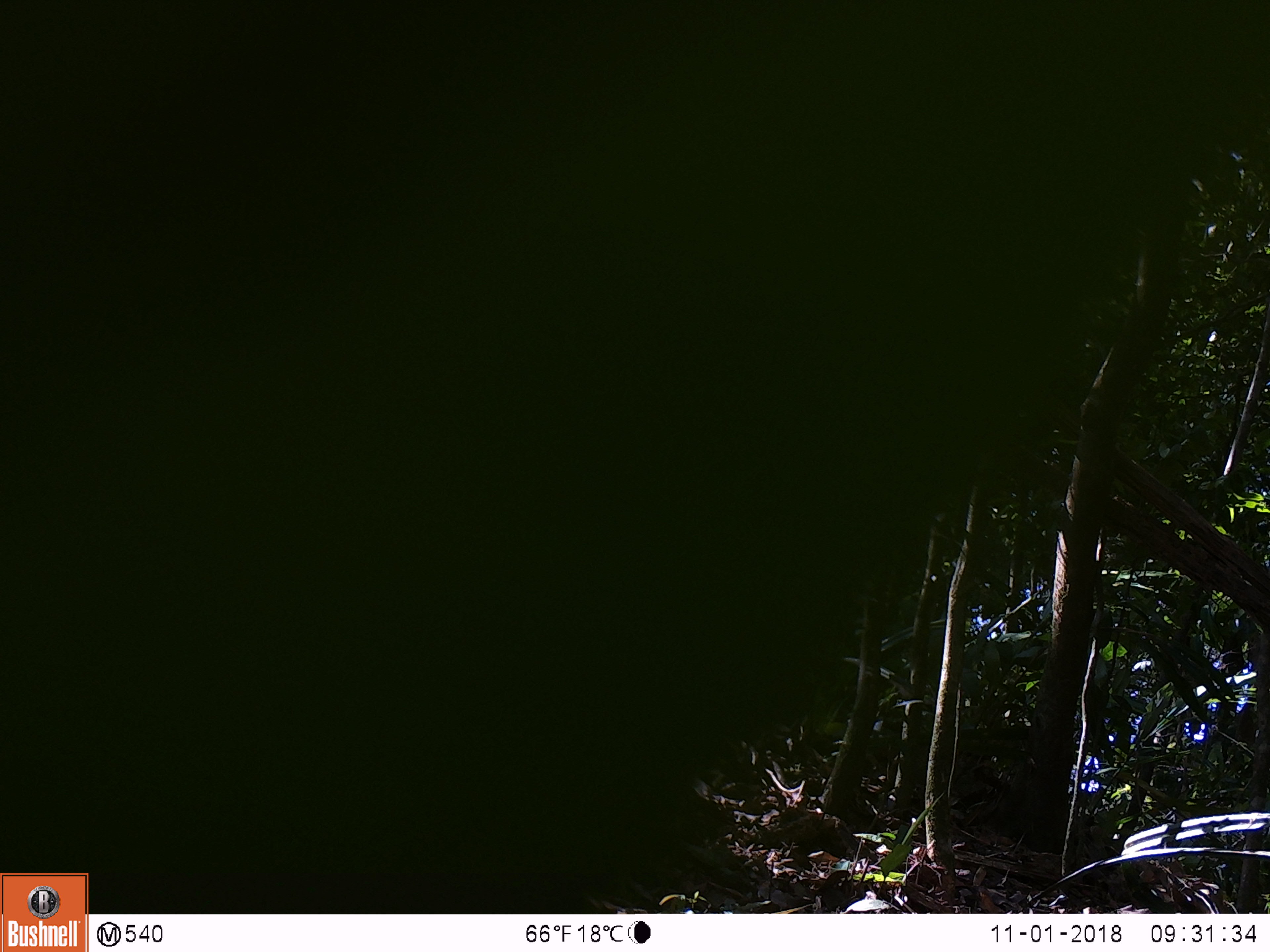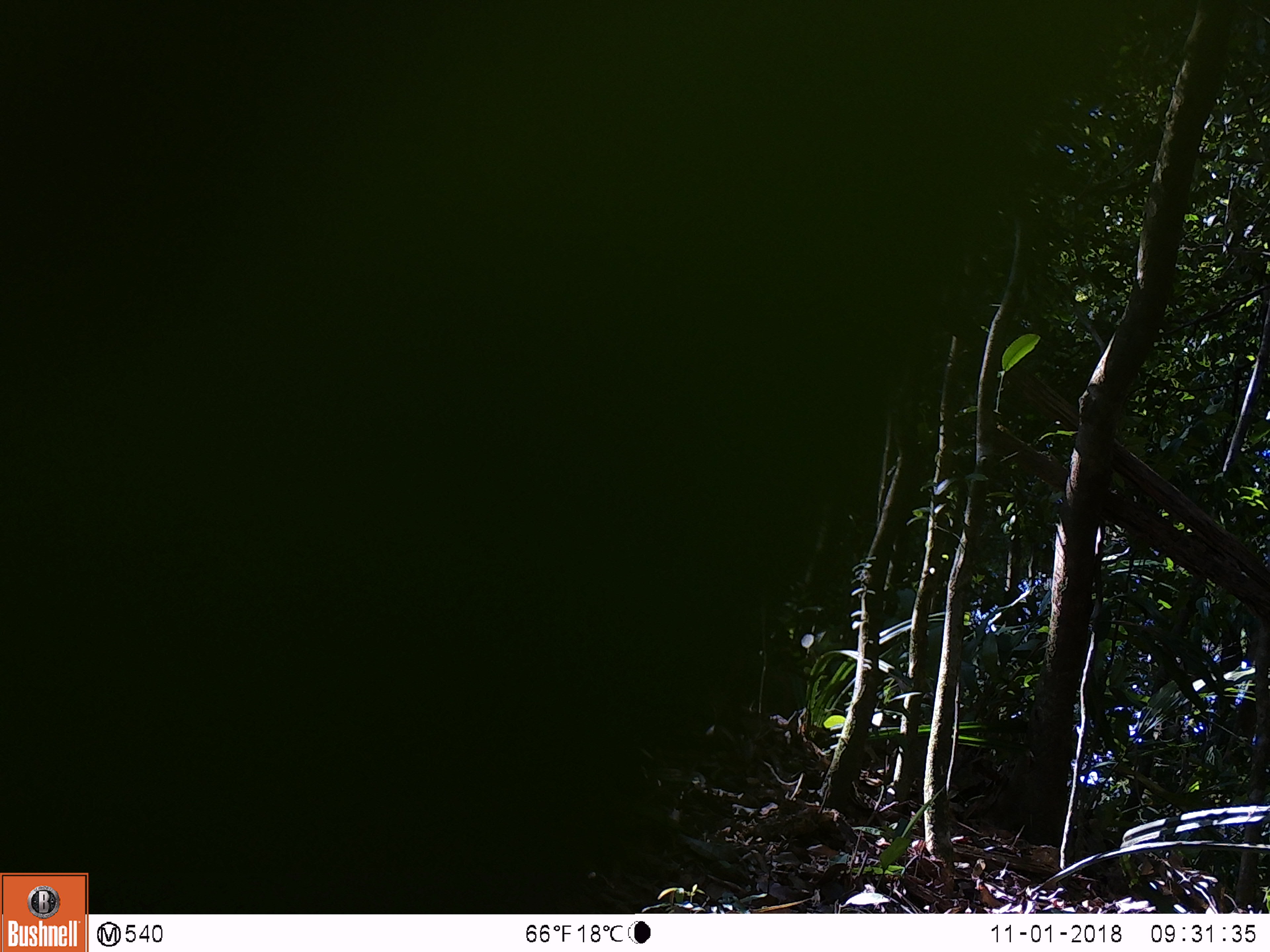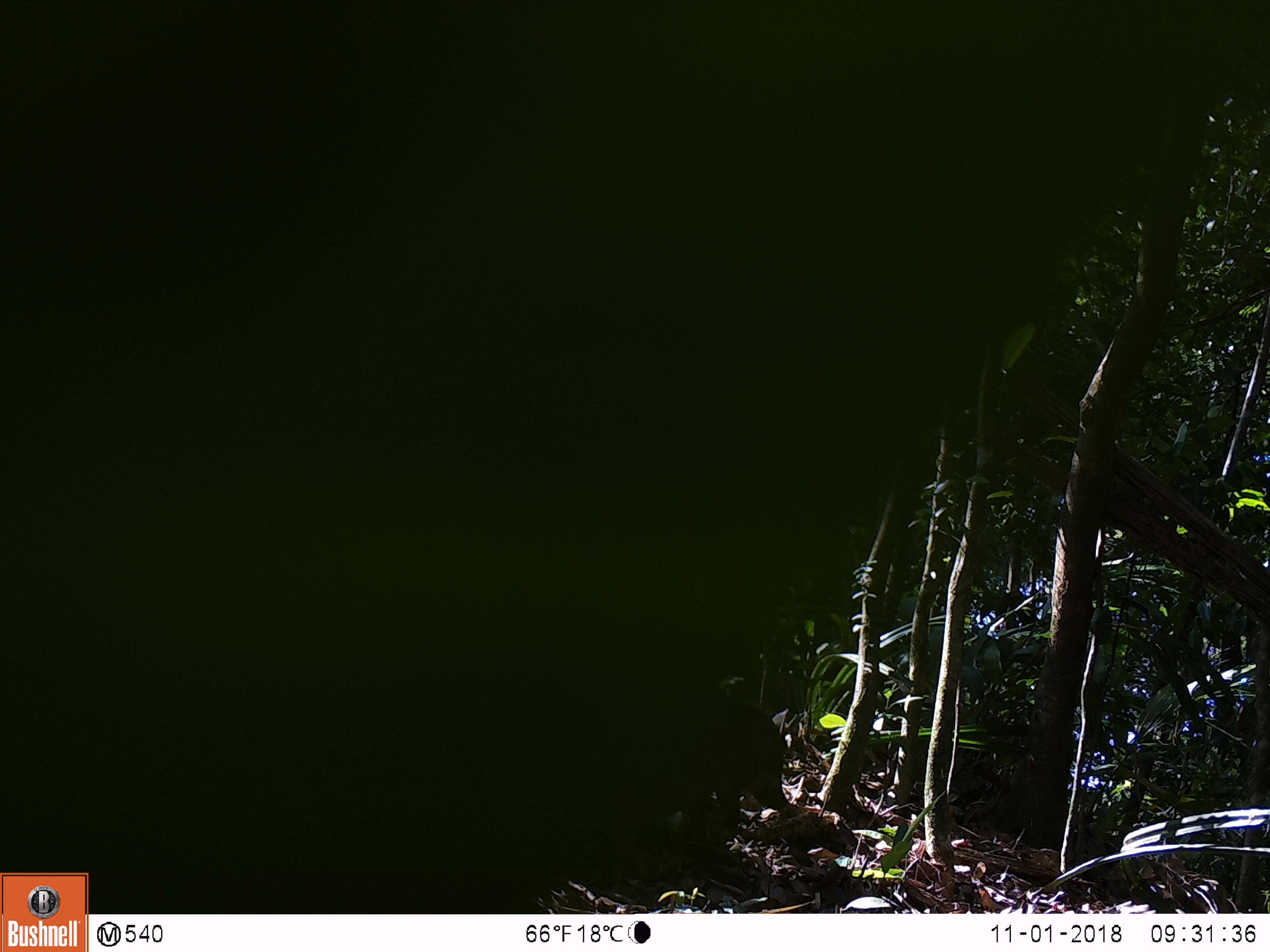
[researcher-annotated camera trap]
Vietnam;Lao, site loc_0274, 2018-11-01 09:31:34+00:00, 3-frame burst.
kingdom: Animalia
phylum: Chordata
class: Mammalia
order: Artiodactyla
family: Suidae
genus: Sus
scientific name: Sus scrofa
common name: eurasian wild pig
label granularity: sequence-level